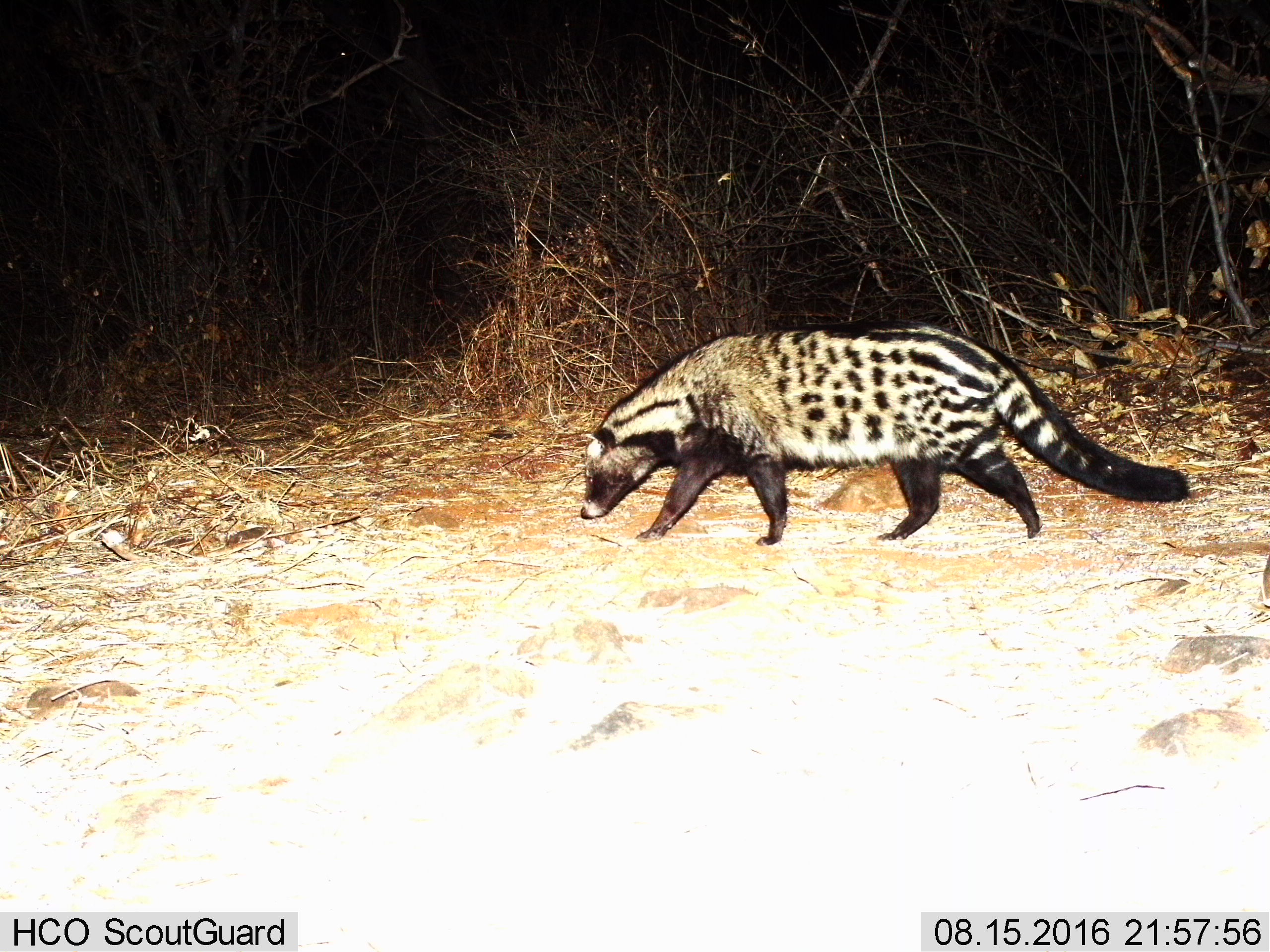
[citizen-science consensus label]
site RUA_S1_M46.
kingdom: Animalia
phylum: Chordata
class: Mammalia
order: Carnivora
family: Viverridae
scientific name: Viverridae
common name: civet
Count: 1.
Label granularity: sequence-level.